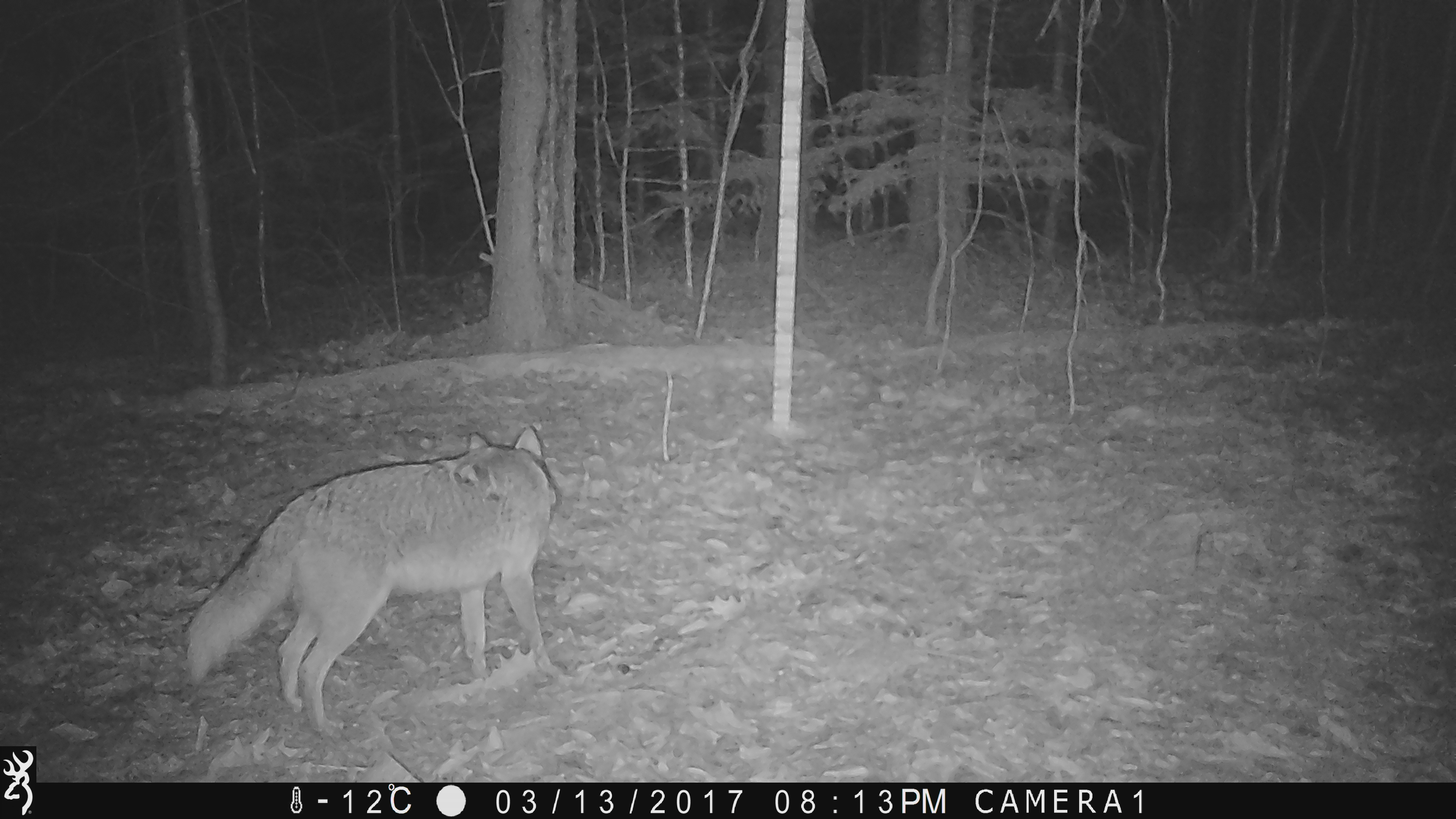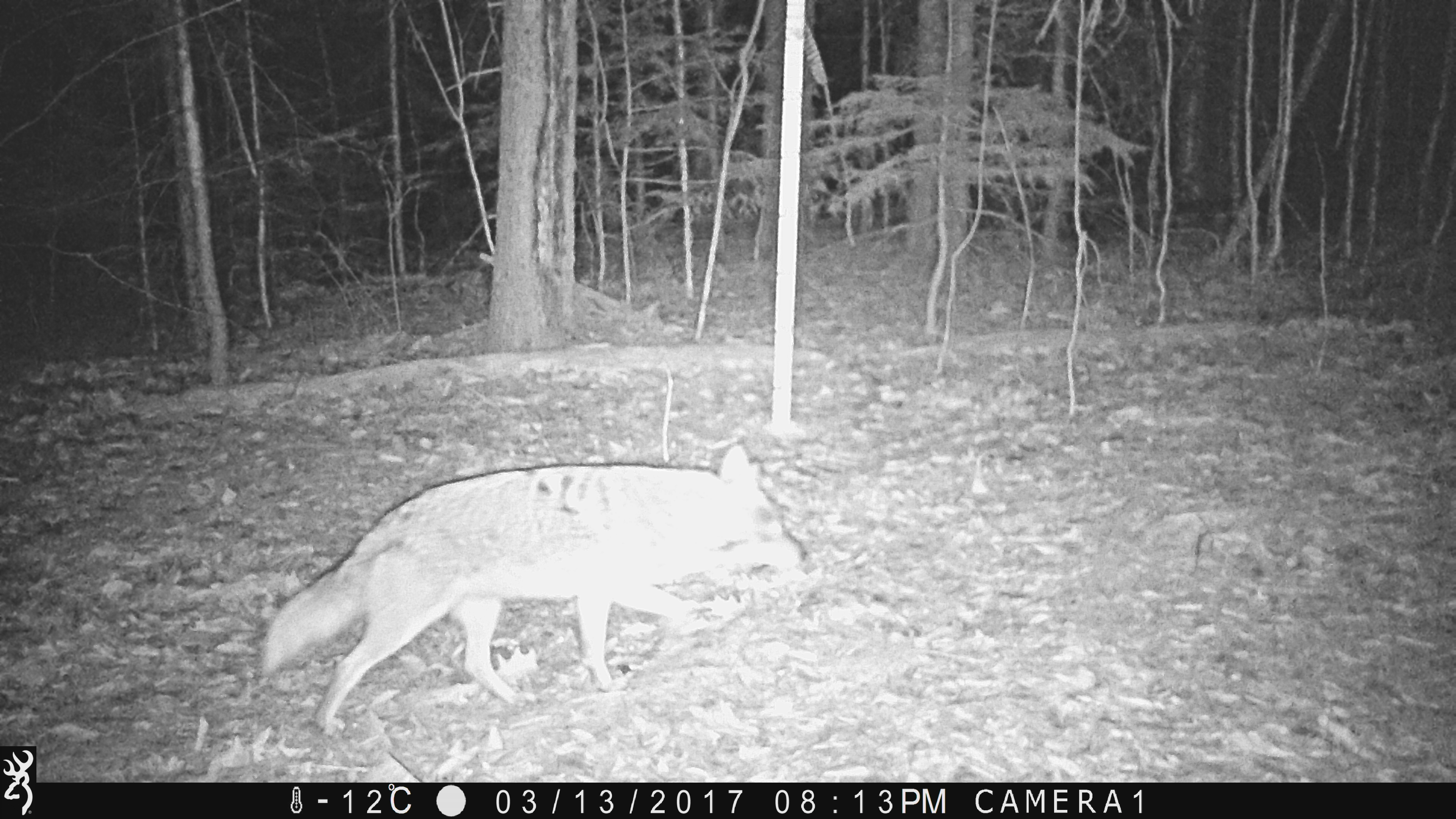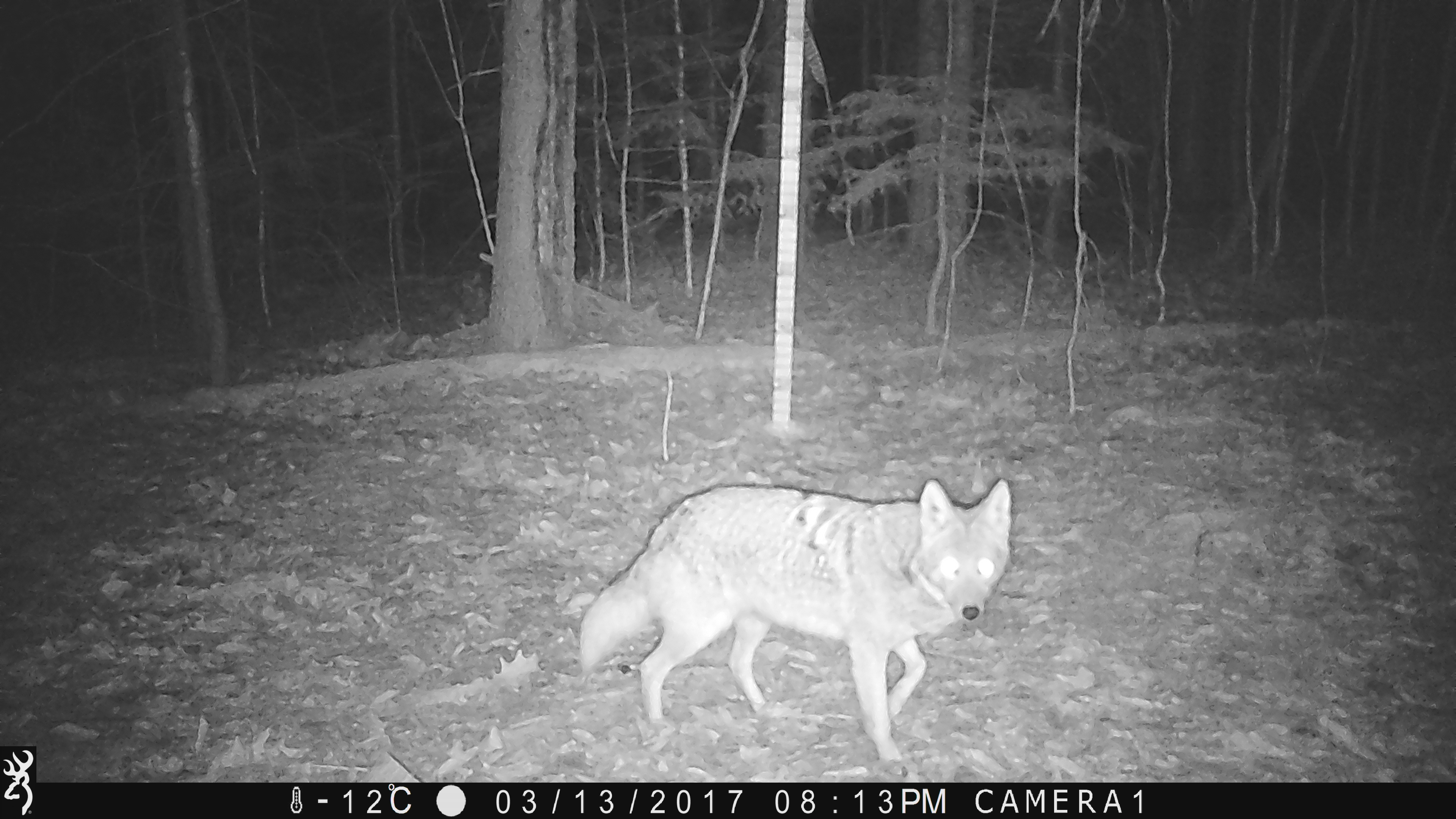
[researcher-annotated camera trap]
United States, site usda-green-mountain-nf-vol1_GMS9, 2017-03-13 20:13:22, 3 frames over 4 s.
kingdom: Animalia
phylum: Chordata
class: Mammalia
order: Carnivora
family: Canidae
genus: Canis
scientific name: Canis latrans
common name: coyote